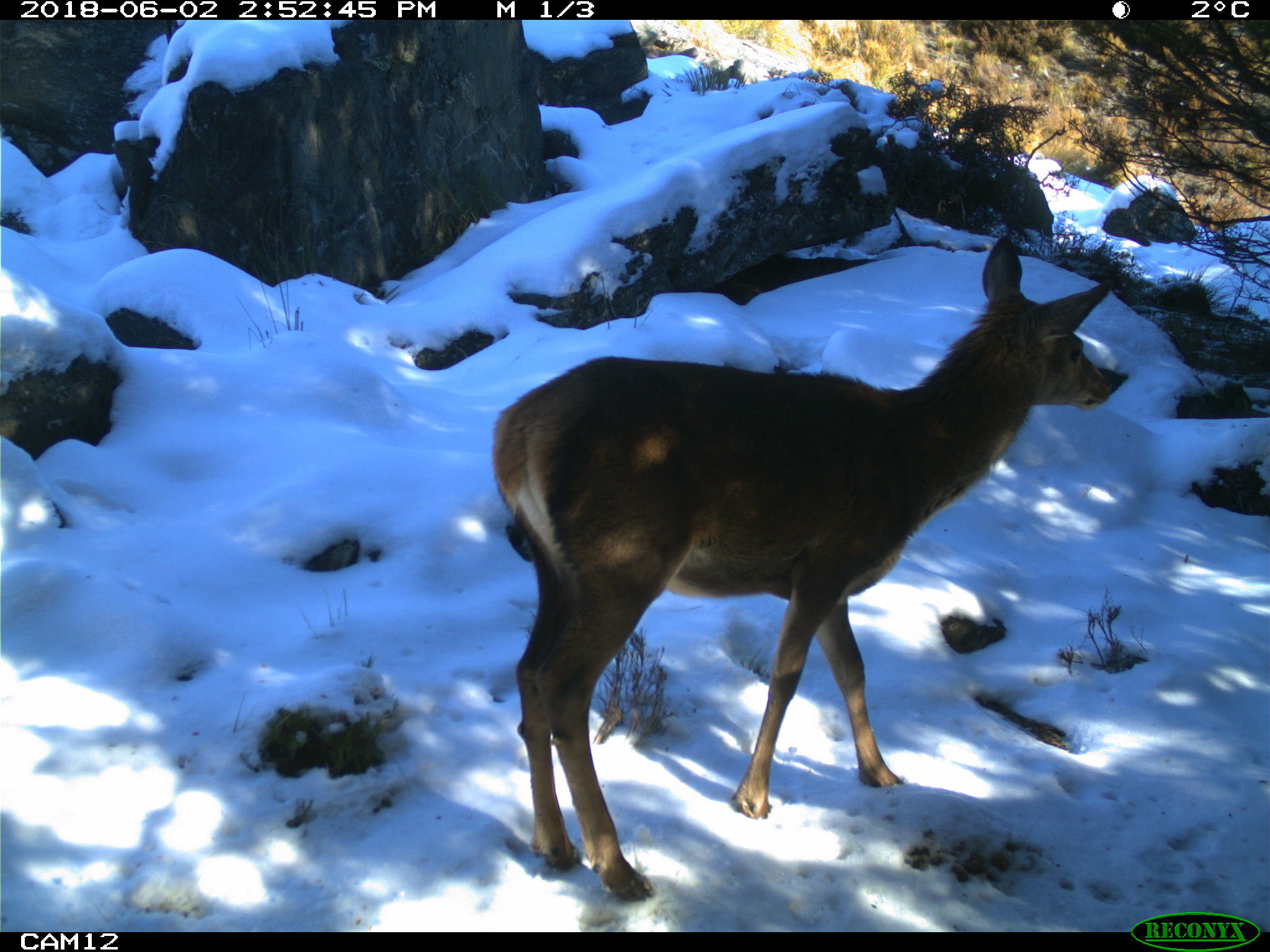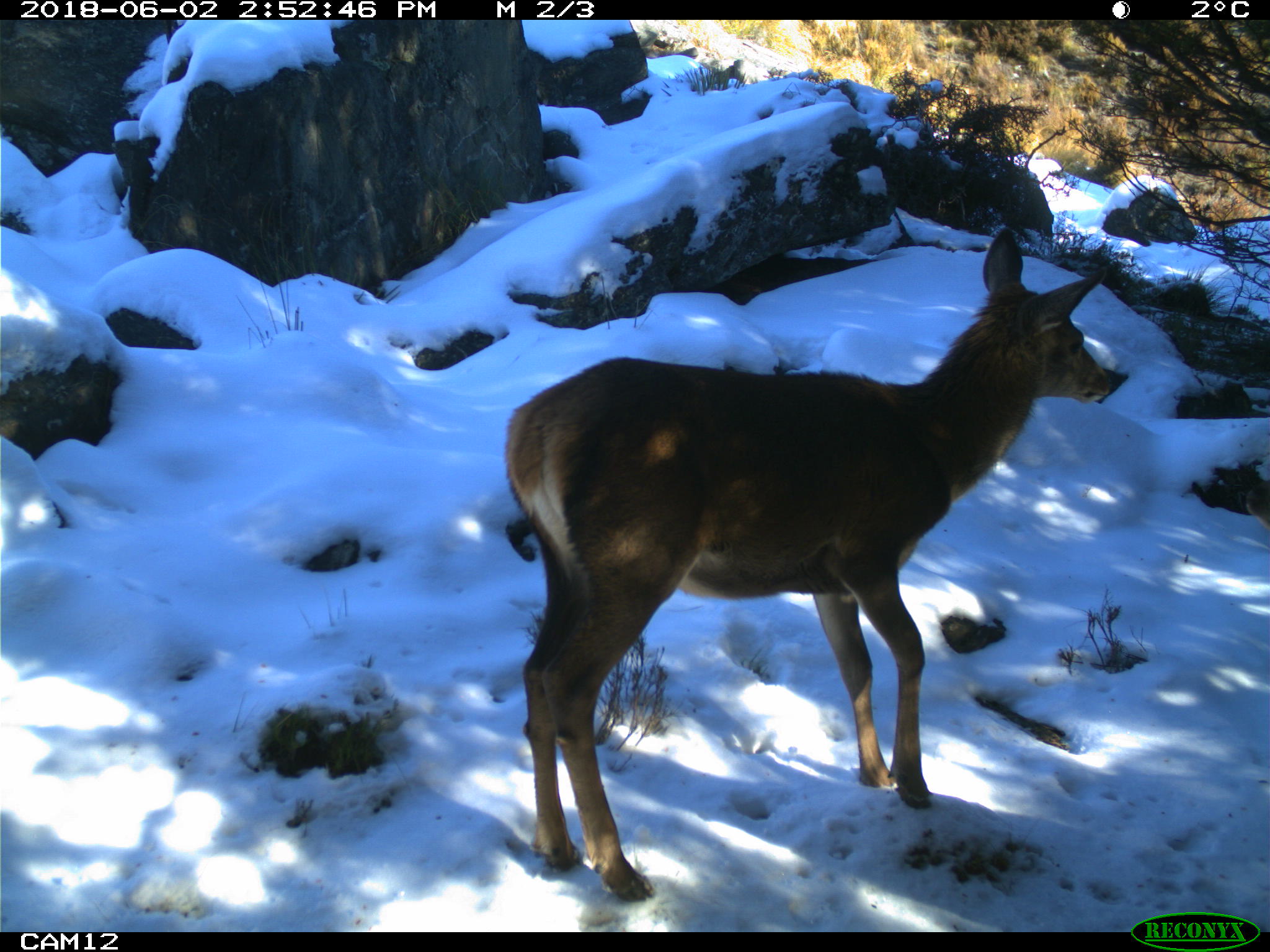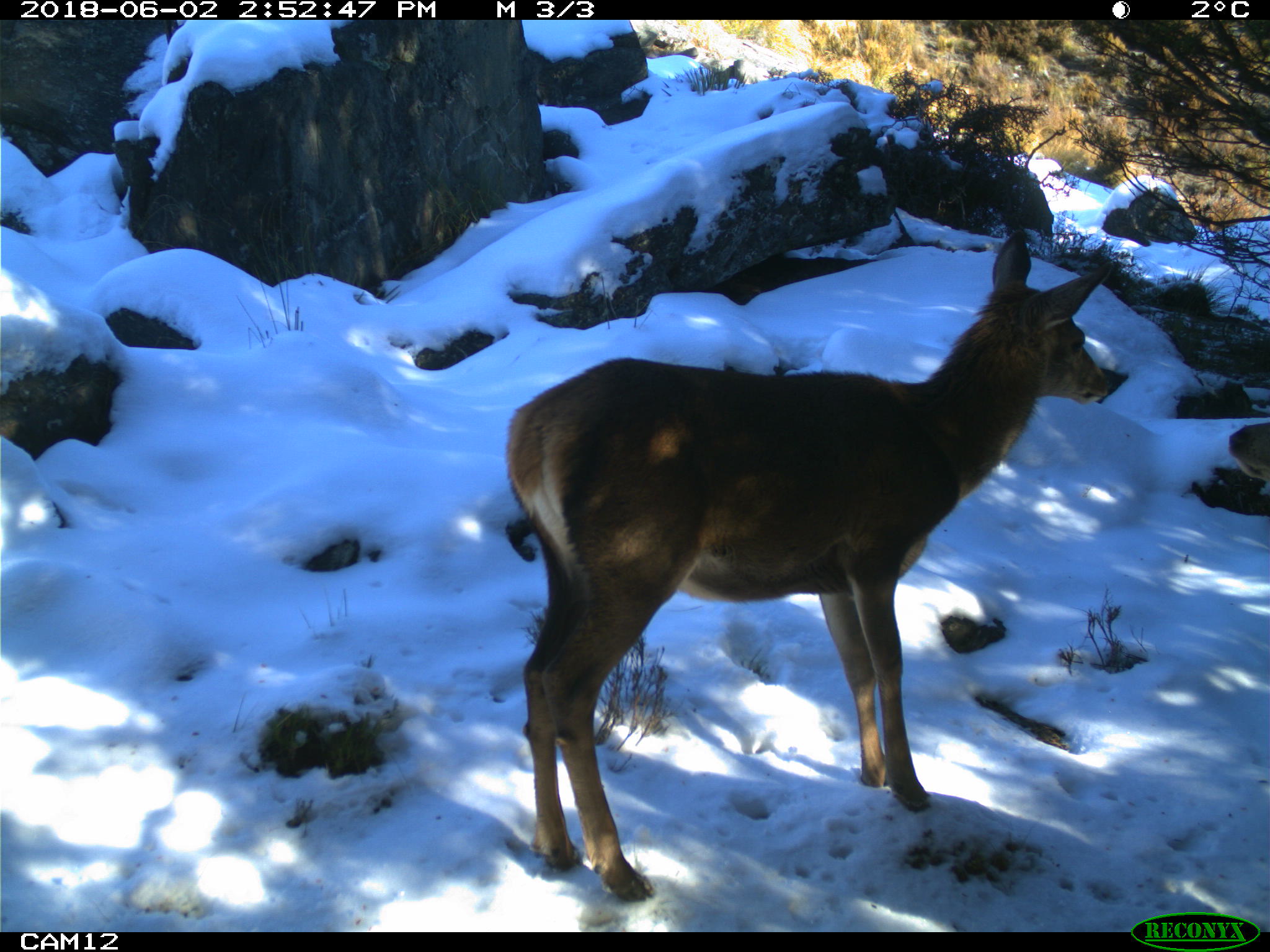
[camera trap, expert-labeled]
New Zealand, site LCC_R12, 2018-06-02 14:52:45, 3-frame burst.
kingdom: Animalia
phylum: Chordata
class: Mammalia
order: Artiodactyla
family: Cervidae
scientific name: Cervidae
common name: deer